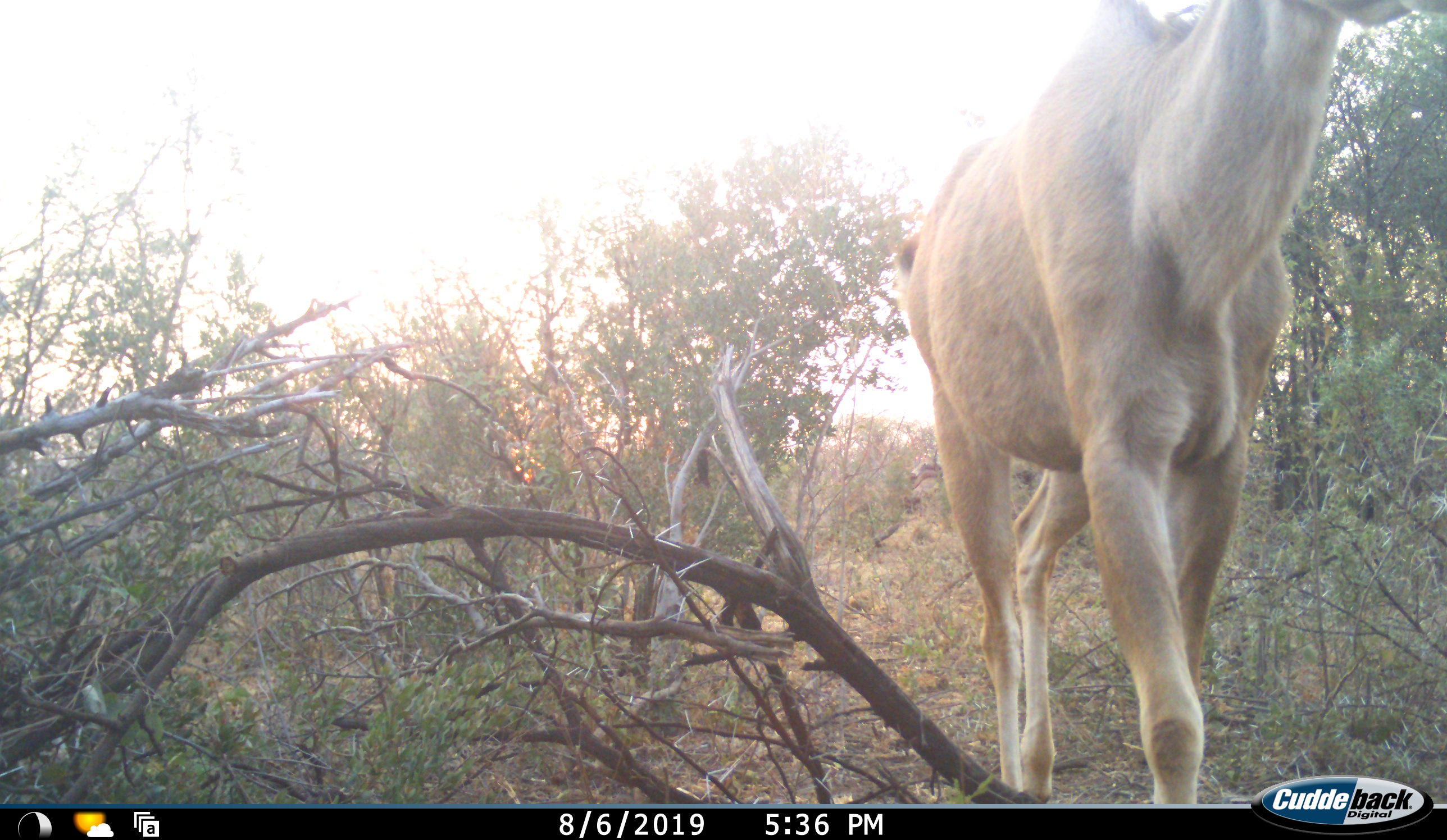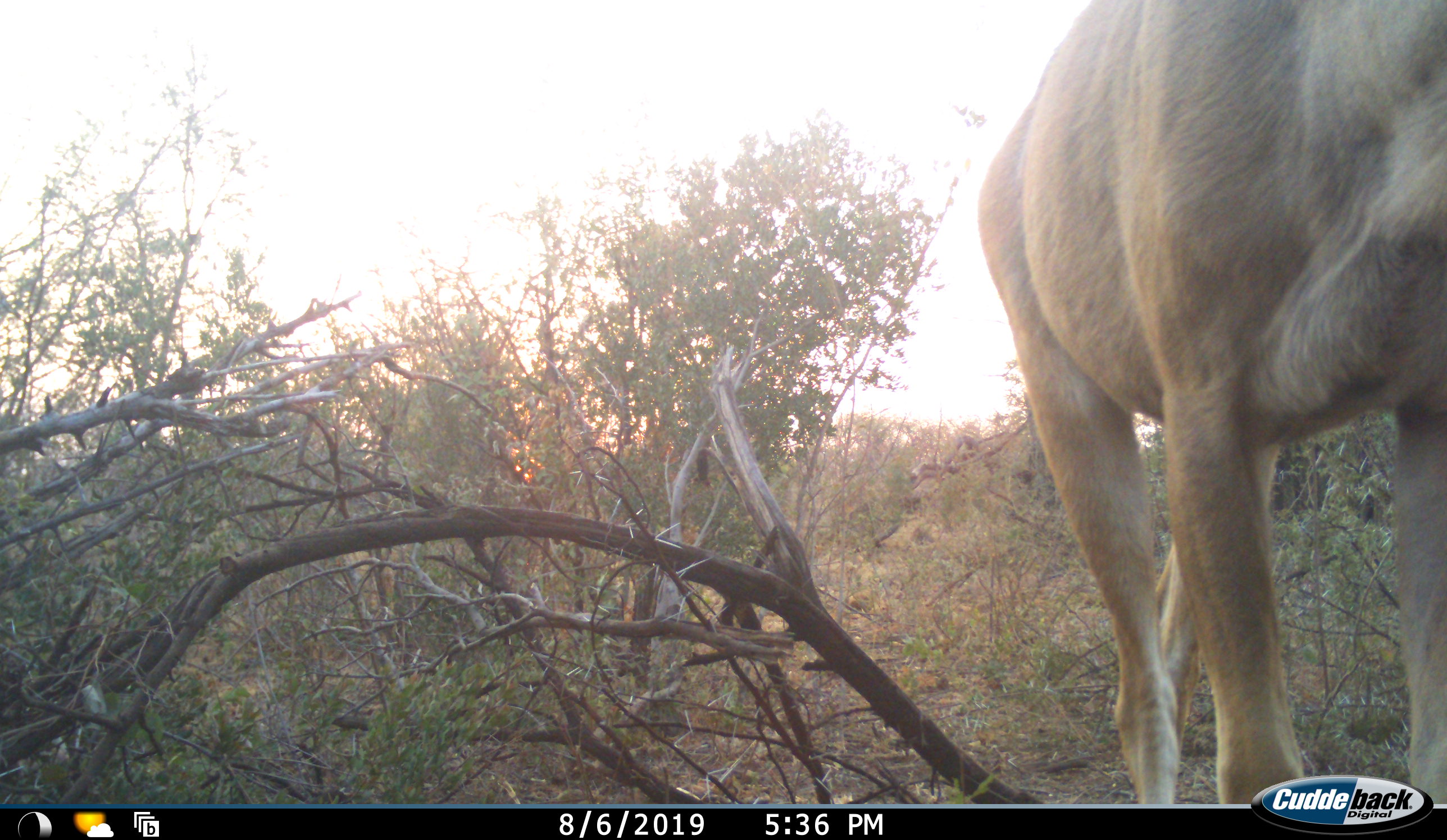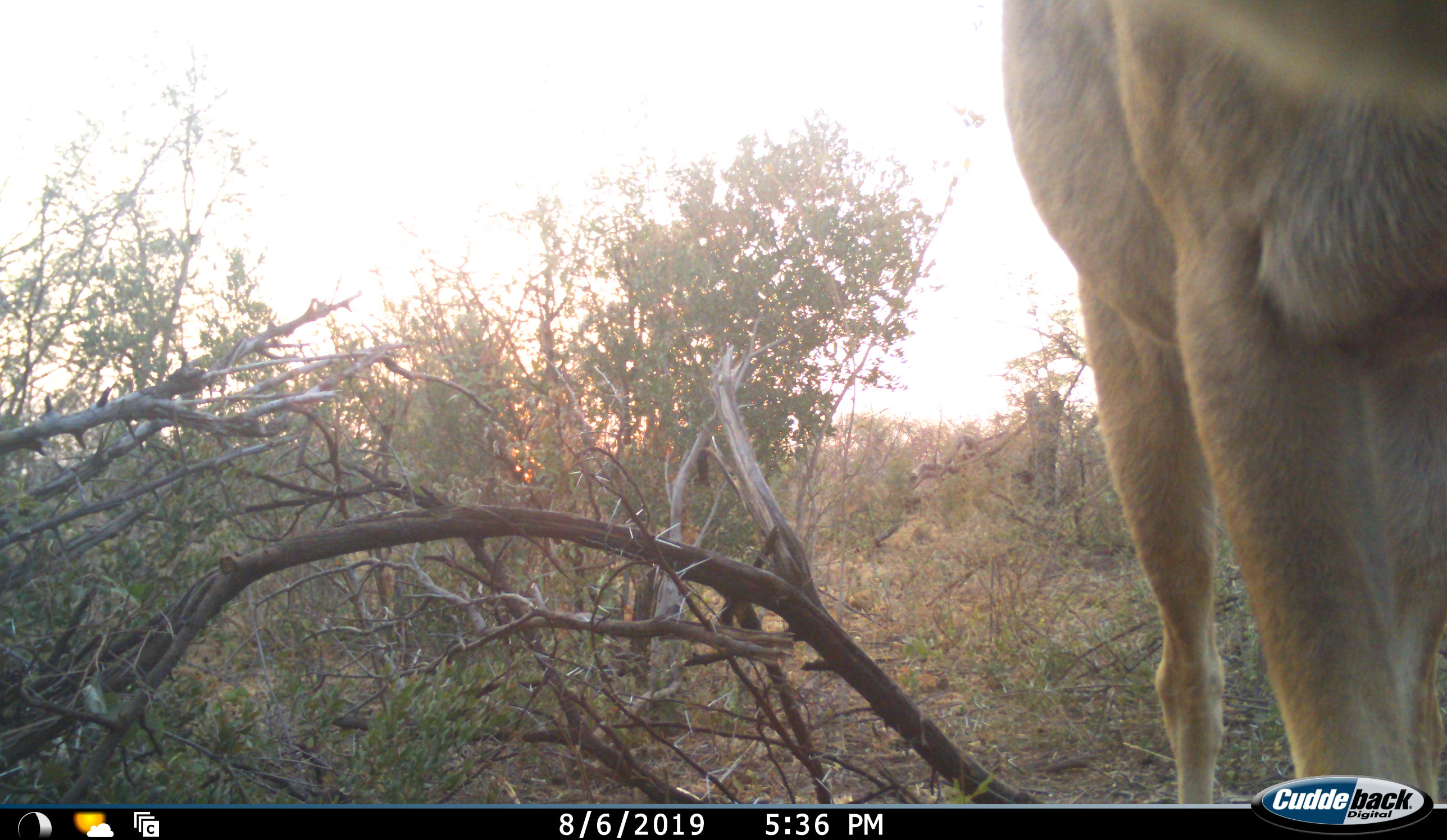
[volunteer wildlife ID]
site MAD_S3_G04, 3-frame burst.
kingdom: Animalia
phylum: Chordata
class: Mammalia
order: Artiodactyla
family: Bovidae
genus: Tragelaphus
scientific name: Tragelaphus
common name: kudu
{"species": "kudu (Tragelaphus)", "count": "1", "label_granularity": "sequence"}